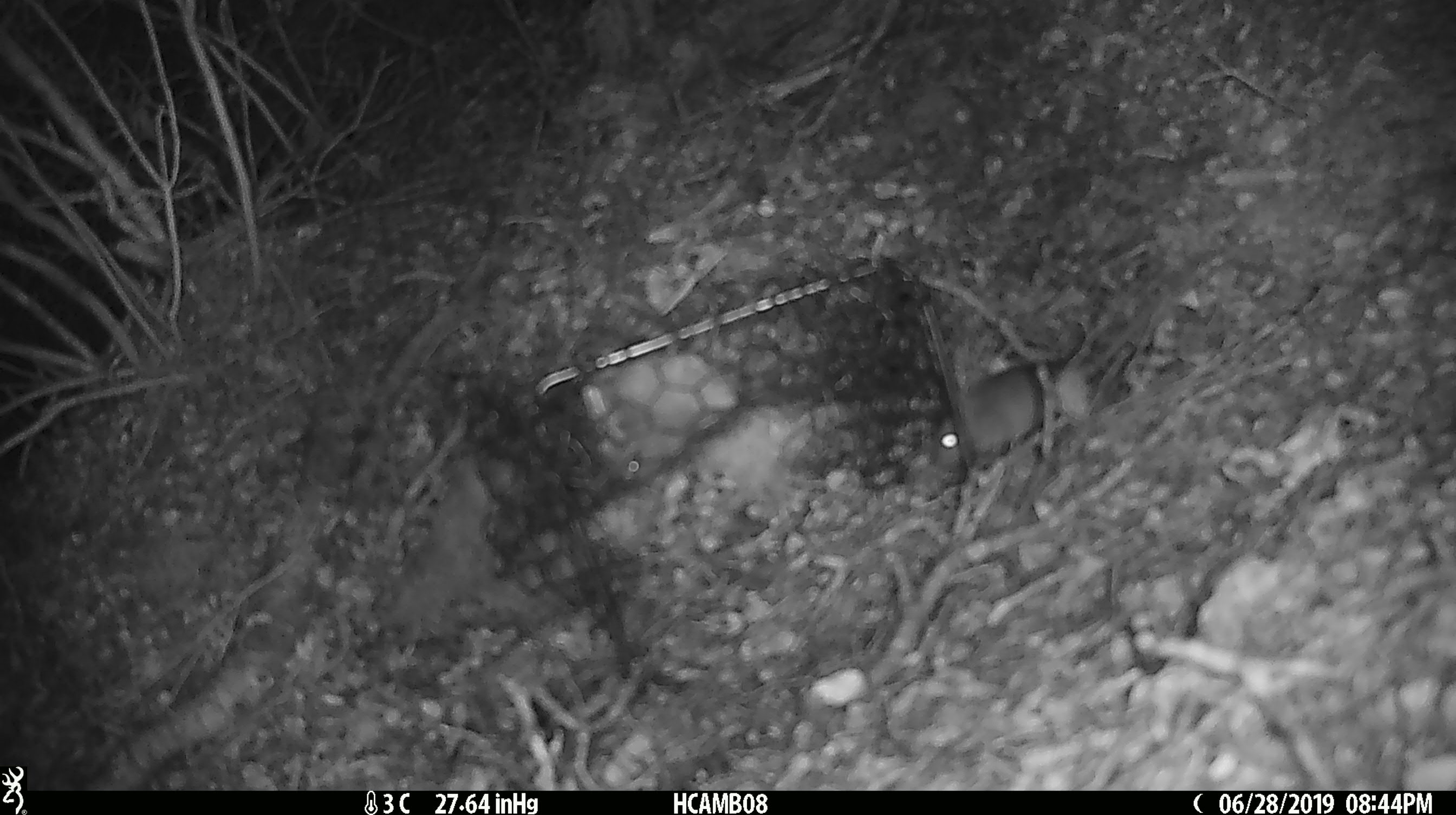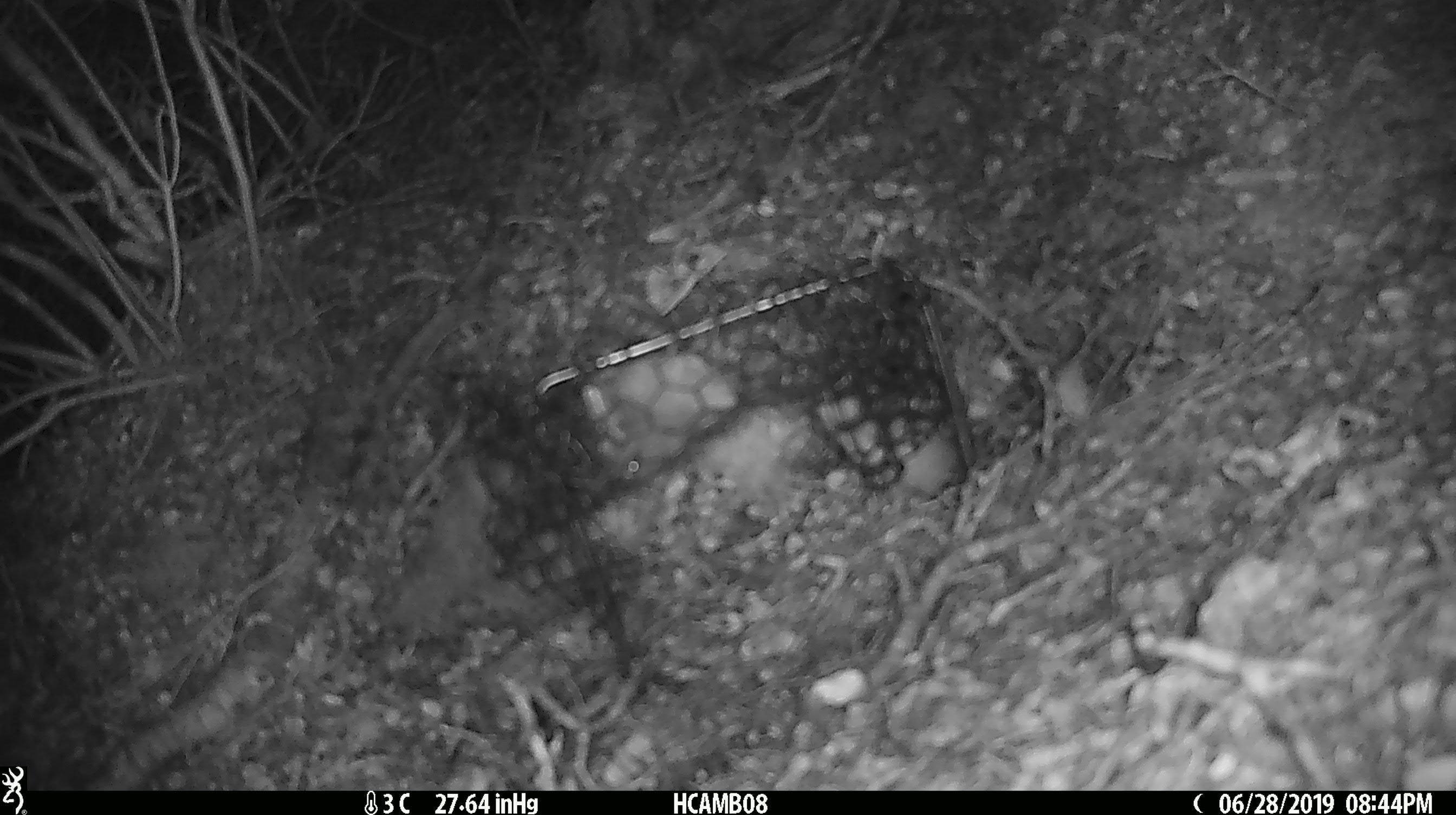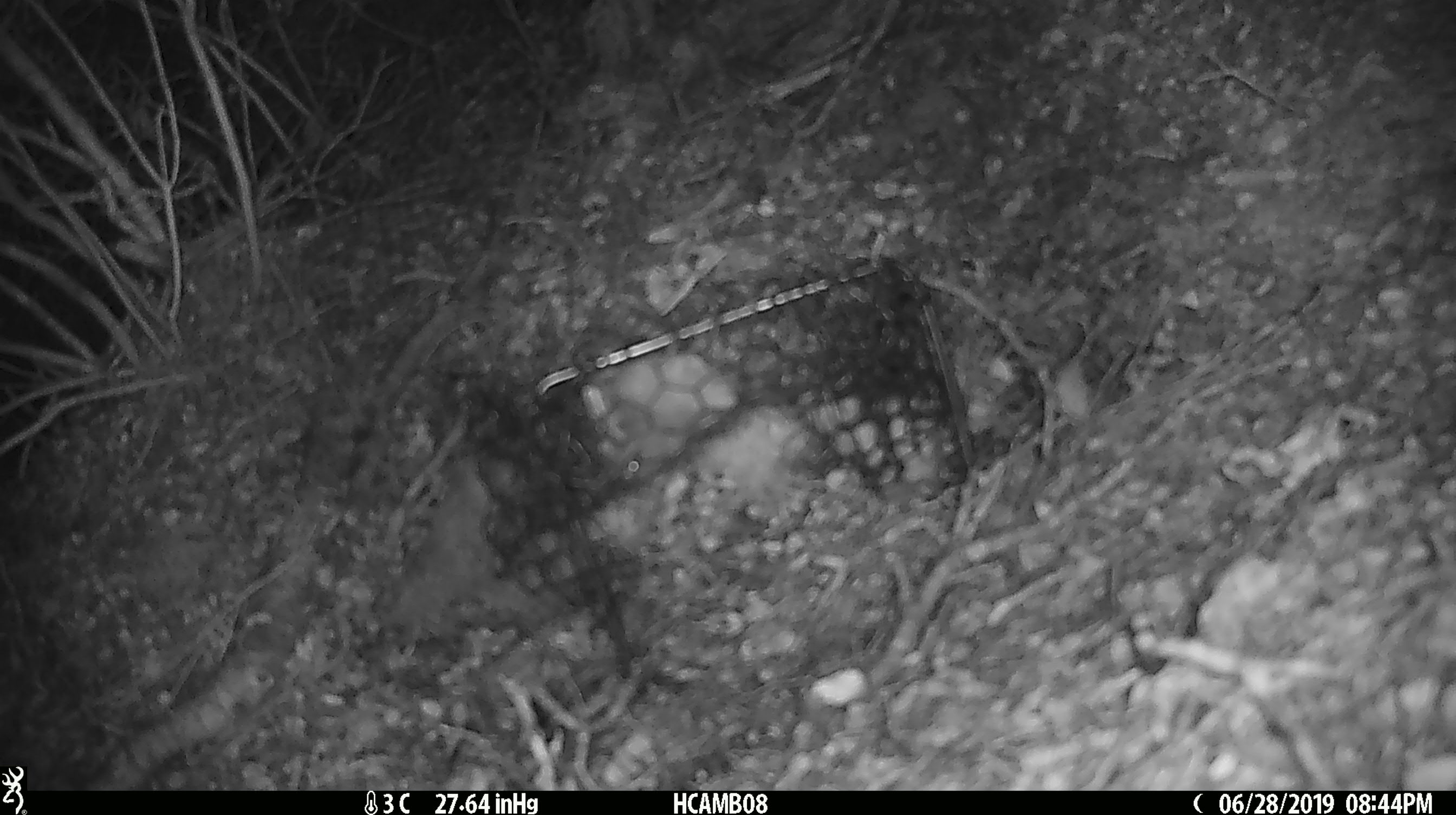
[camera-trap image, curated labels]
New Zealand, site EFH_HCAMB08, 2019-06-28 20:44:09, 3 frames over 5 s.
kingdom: Animalia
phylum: Chordata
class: Mammalia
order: Rodentia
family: Muridae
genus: Mus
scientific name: Mus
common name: mouse